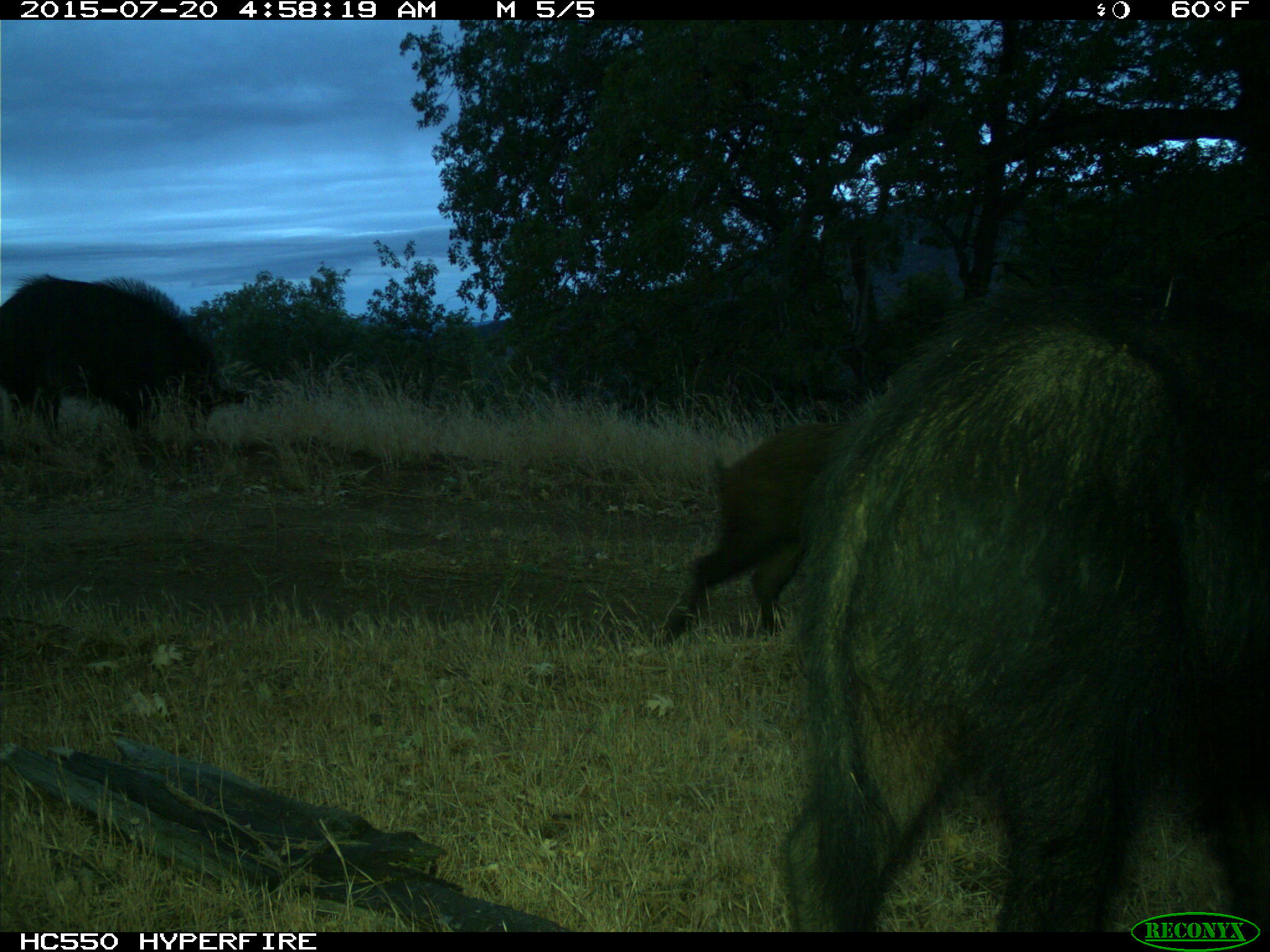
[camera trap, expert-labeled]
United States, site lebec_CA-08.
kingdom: Animalia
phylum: Chordata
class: Mammalia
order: Artiodactyla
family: Suidae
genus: Sus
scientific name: Sus scrofa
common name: wild boar